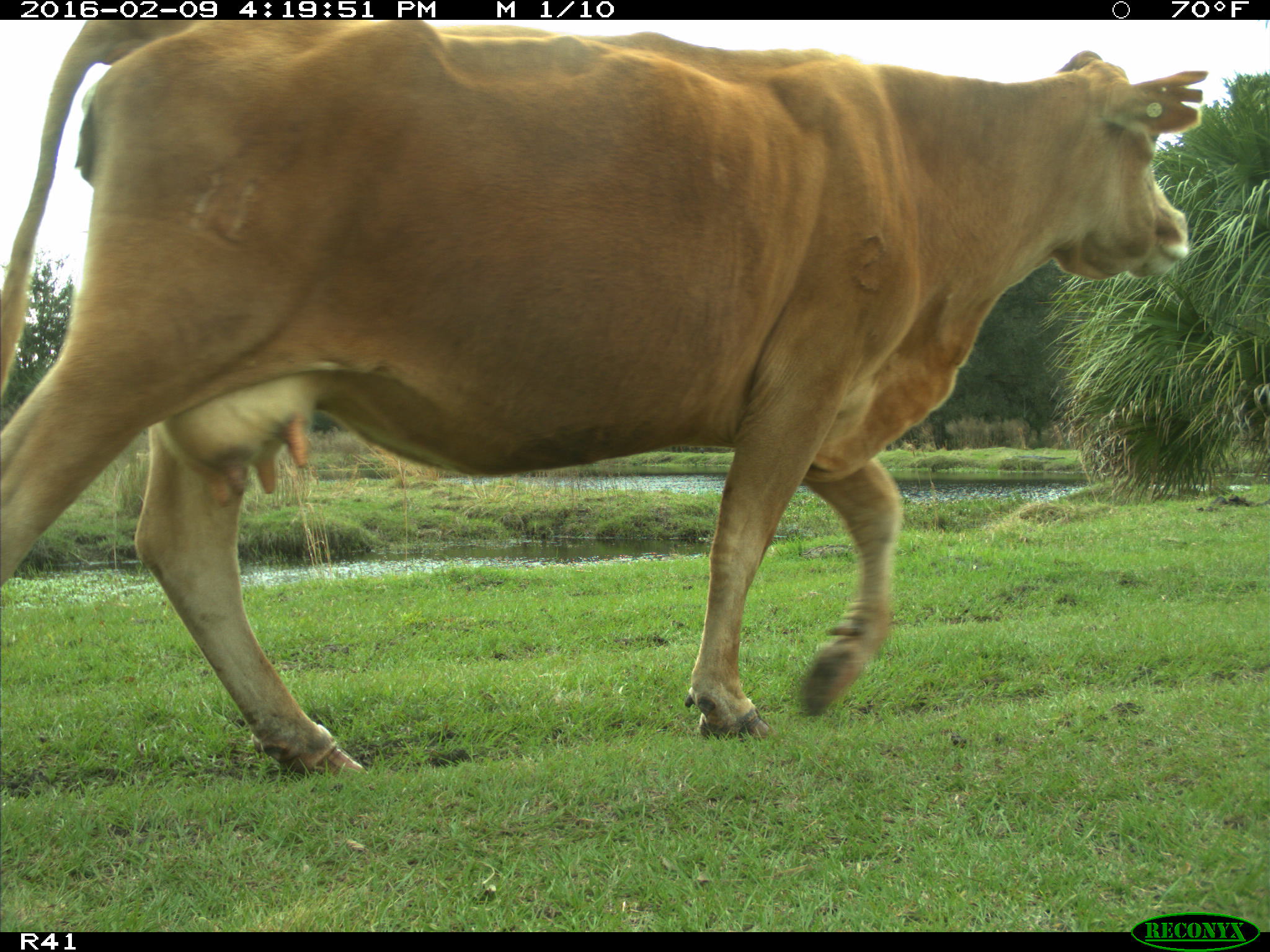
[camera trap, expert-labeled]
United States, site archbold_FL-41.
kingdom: Animalia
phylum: Chordata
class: Mammalia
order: Artiodactyla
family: Bovidae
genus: Bos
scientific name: Bos taurus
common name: domestic cow